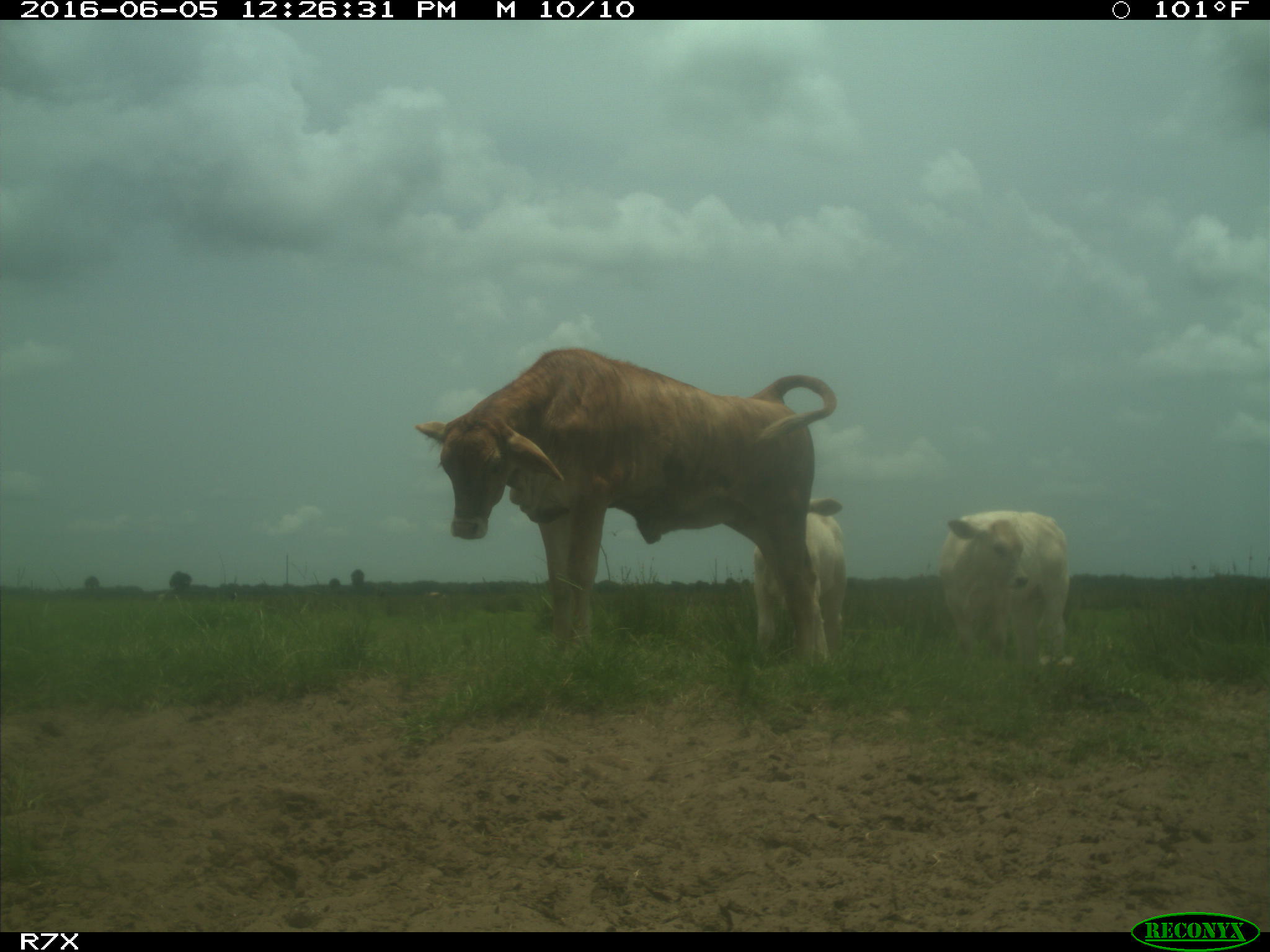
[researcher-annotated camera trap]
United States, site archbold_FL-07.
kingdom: Animalia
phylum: Chordata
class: Mammalia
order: Artiodactyla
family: Bovidae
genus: Bos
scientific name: Bos taurus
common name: domestic cow